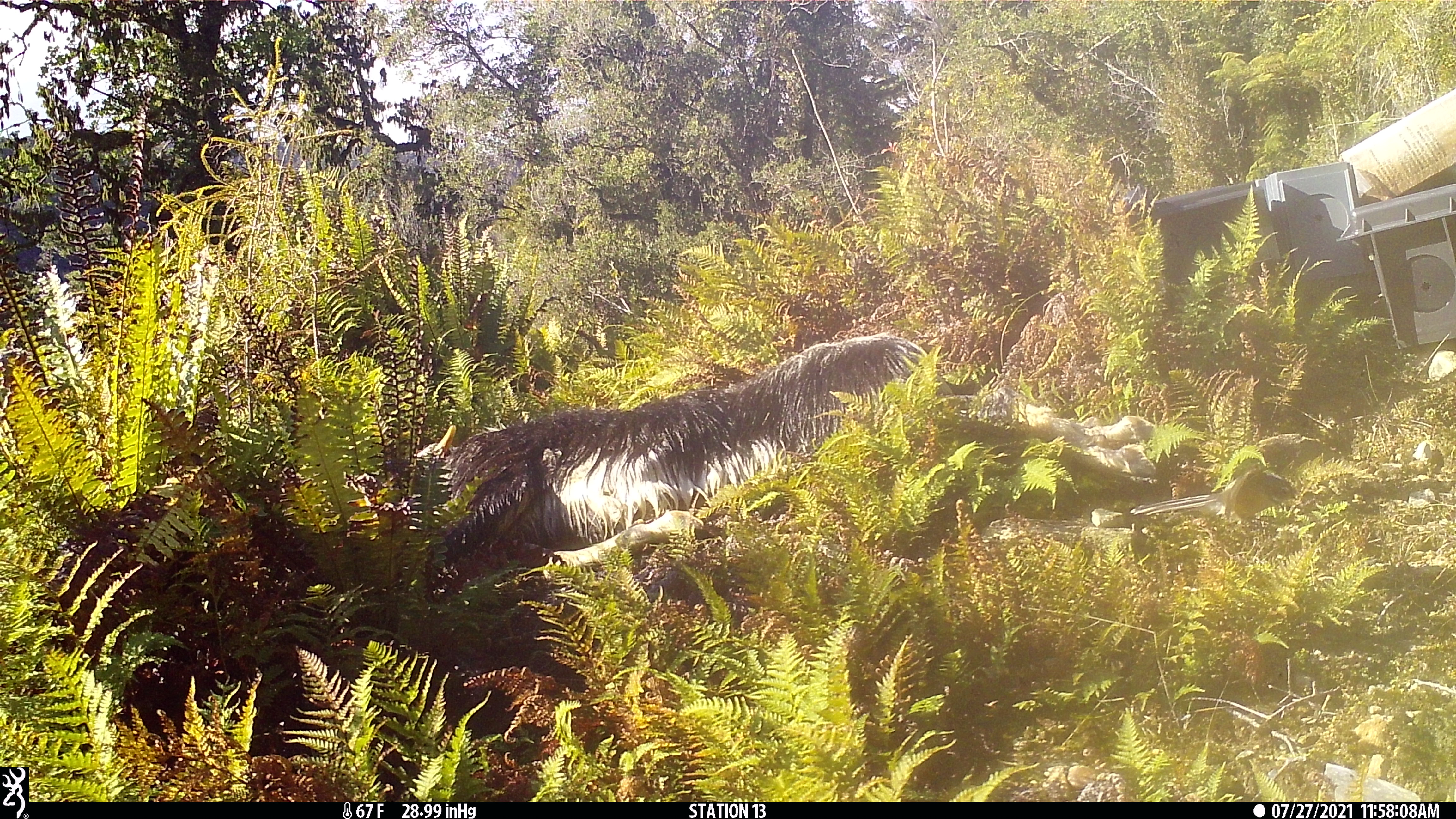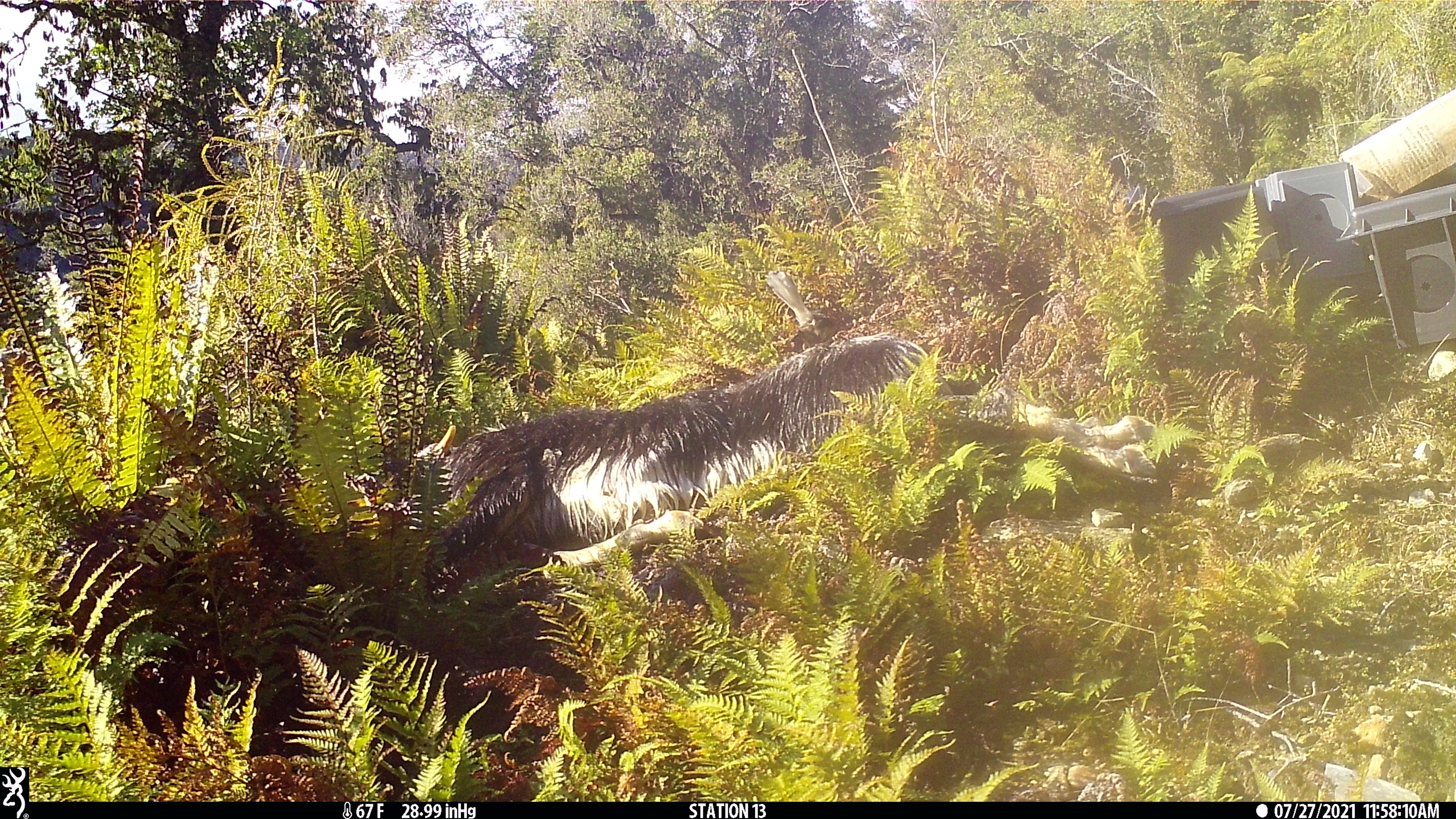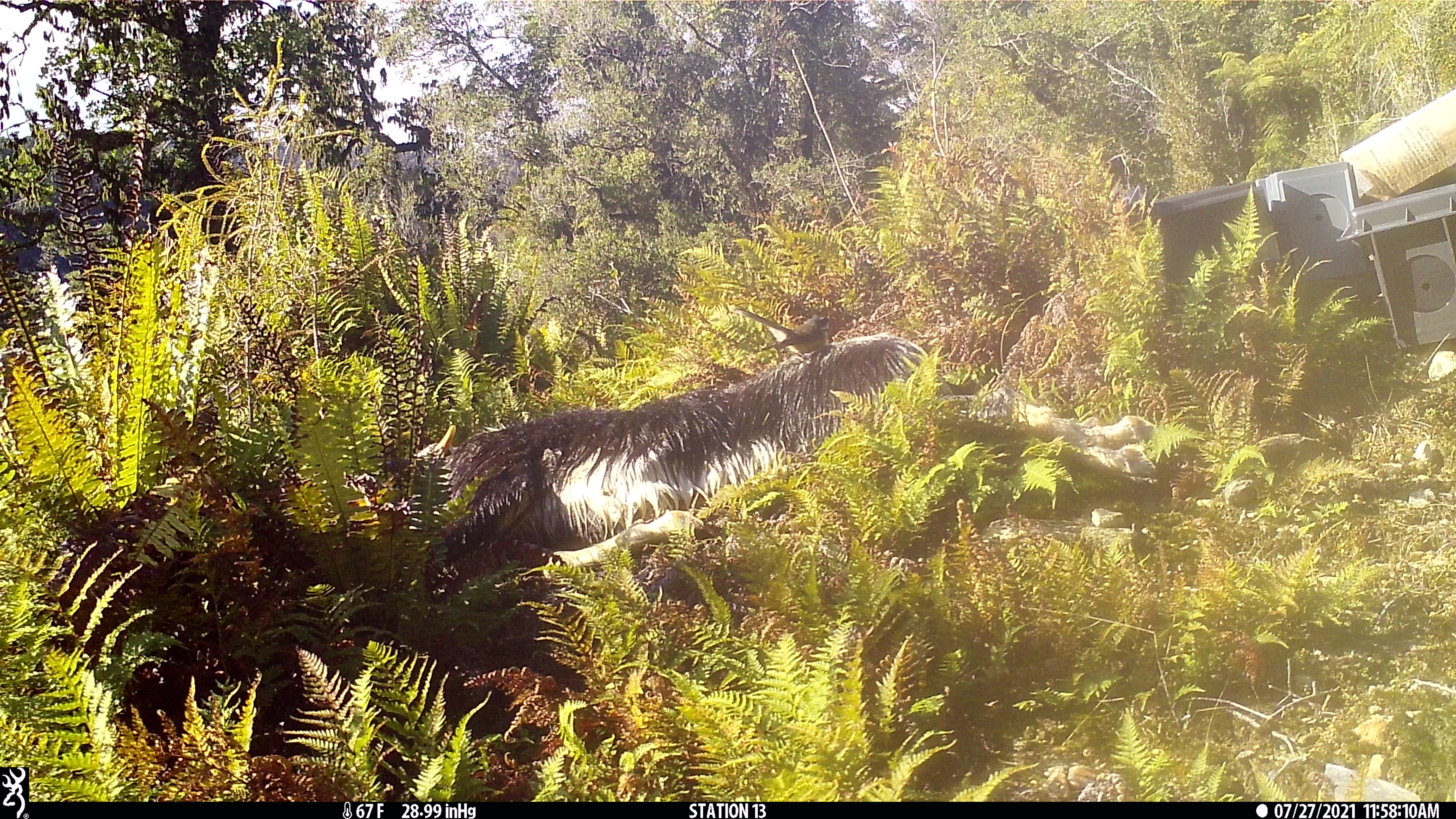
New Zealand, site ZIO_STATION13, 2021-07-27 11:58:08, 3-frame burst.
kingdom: Animalia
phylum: Chordata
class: Aves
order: Passeriformes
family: Rhipiduridae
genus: Rhipidura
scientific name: Rhipidura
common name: fantails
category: fantail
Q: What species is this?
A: Fantail (fantails) (Rhipidura).